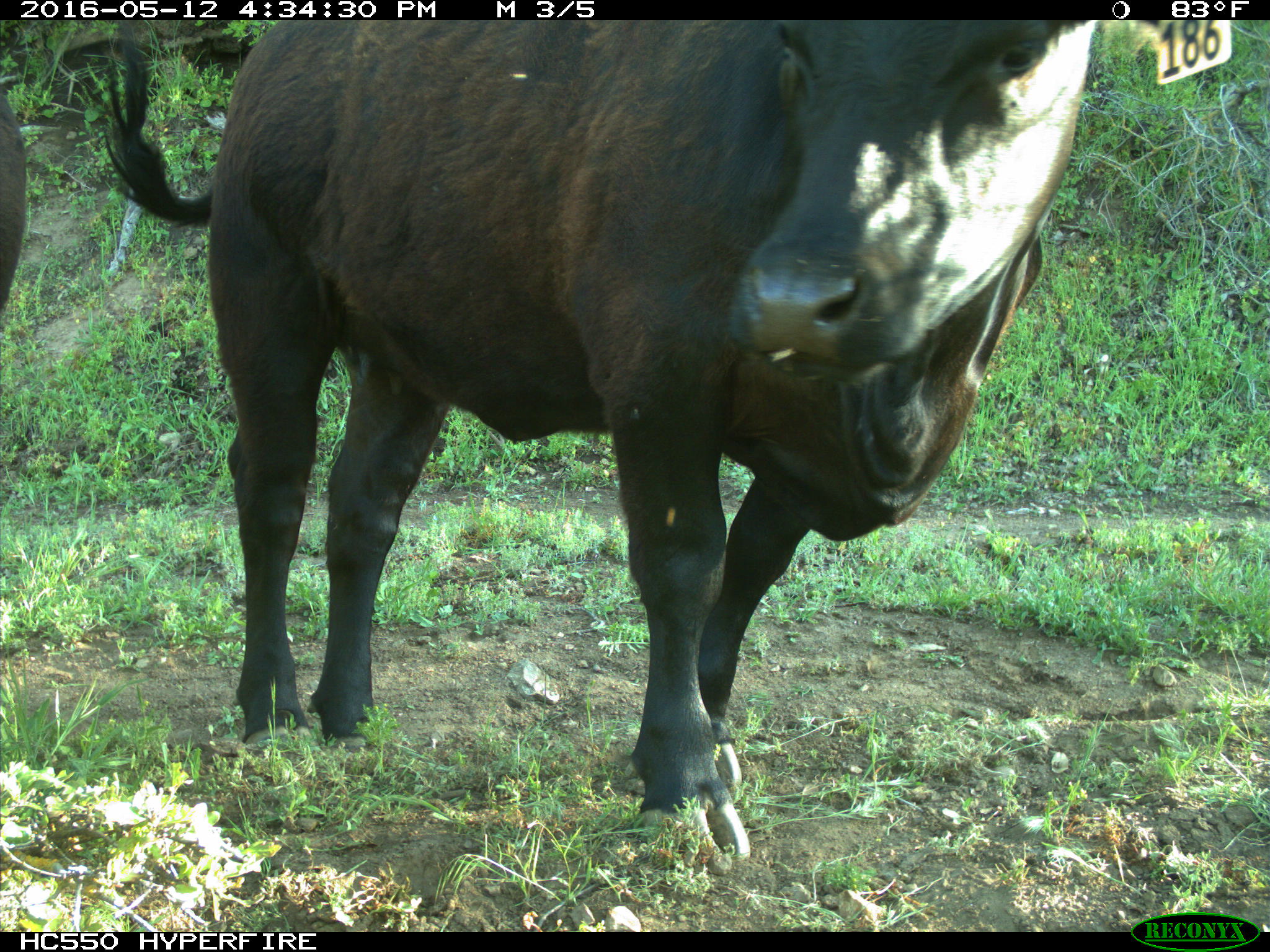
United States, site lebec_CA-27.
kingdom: Animalia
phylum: Chordata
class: Mammalia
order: Artiodactyla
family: Bovidae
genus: Bos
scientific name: Bos taurus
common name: domestic cow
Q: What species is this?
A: Bos taurus (domestic cow).